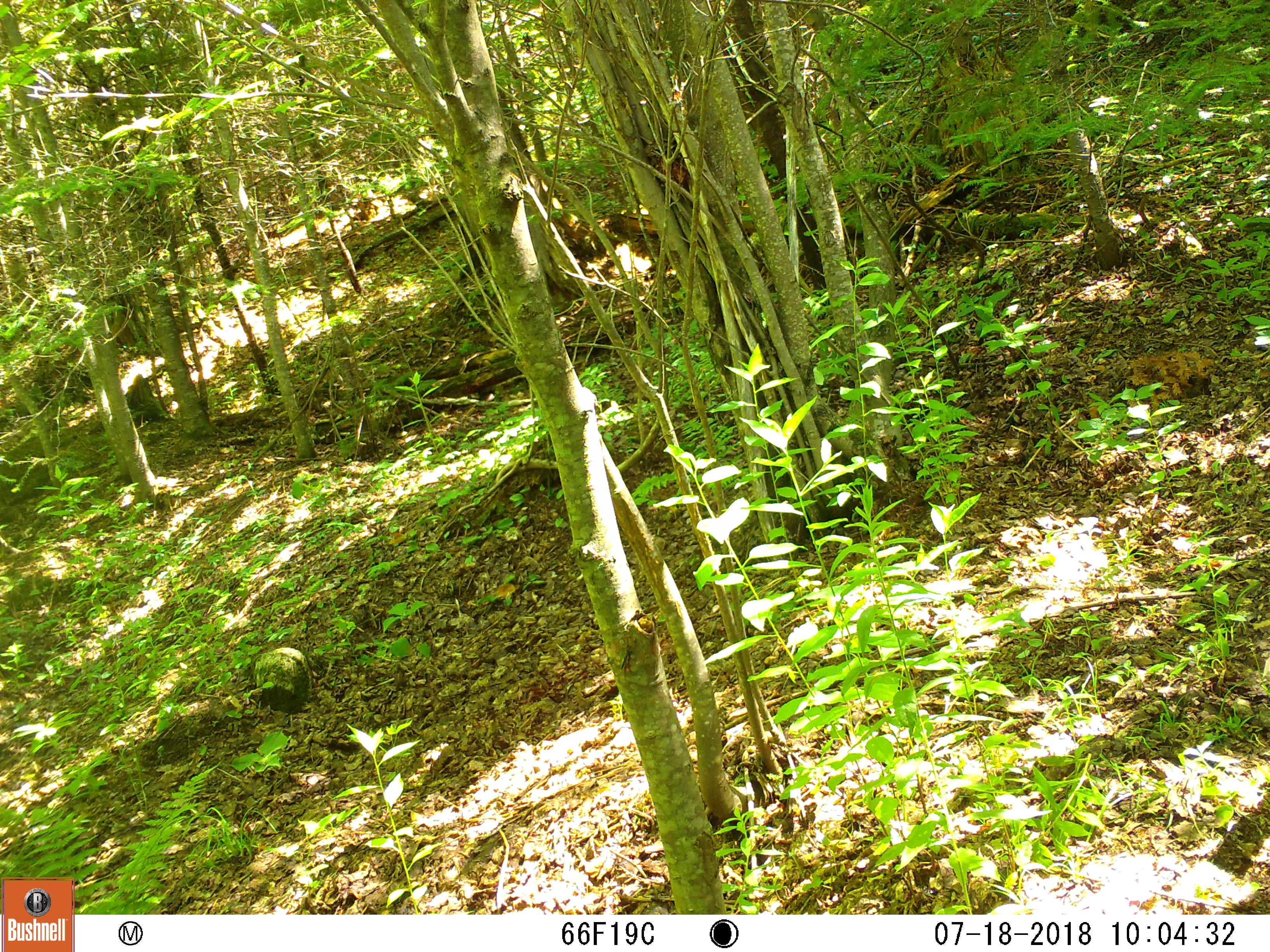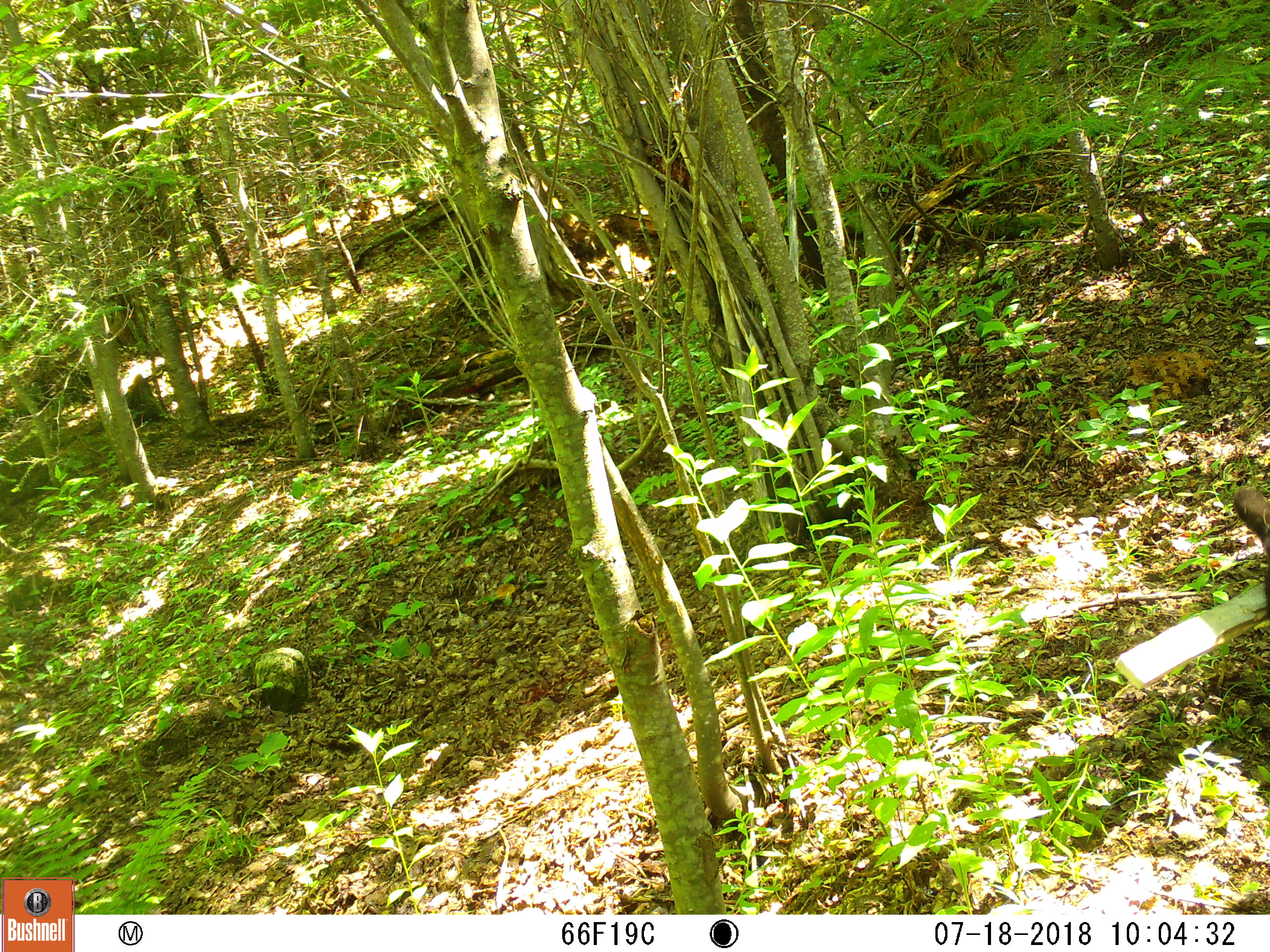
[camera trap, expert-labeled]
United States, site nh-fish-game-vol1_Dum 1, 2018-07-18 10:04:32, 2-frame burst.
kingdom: Animalia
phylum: Chordata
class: Mammalia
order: Carnivora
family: Ursidae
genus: Ursus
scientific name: Ursus americanus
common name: black bear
Black bear (Ursus americanus).